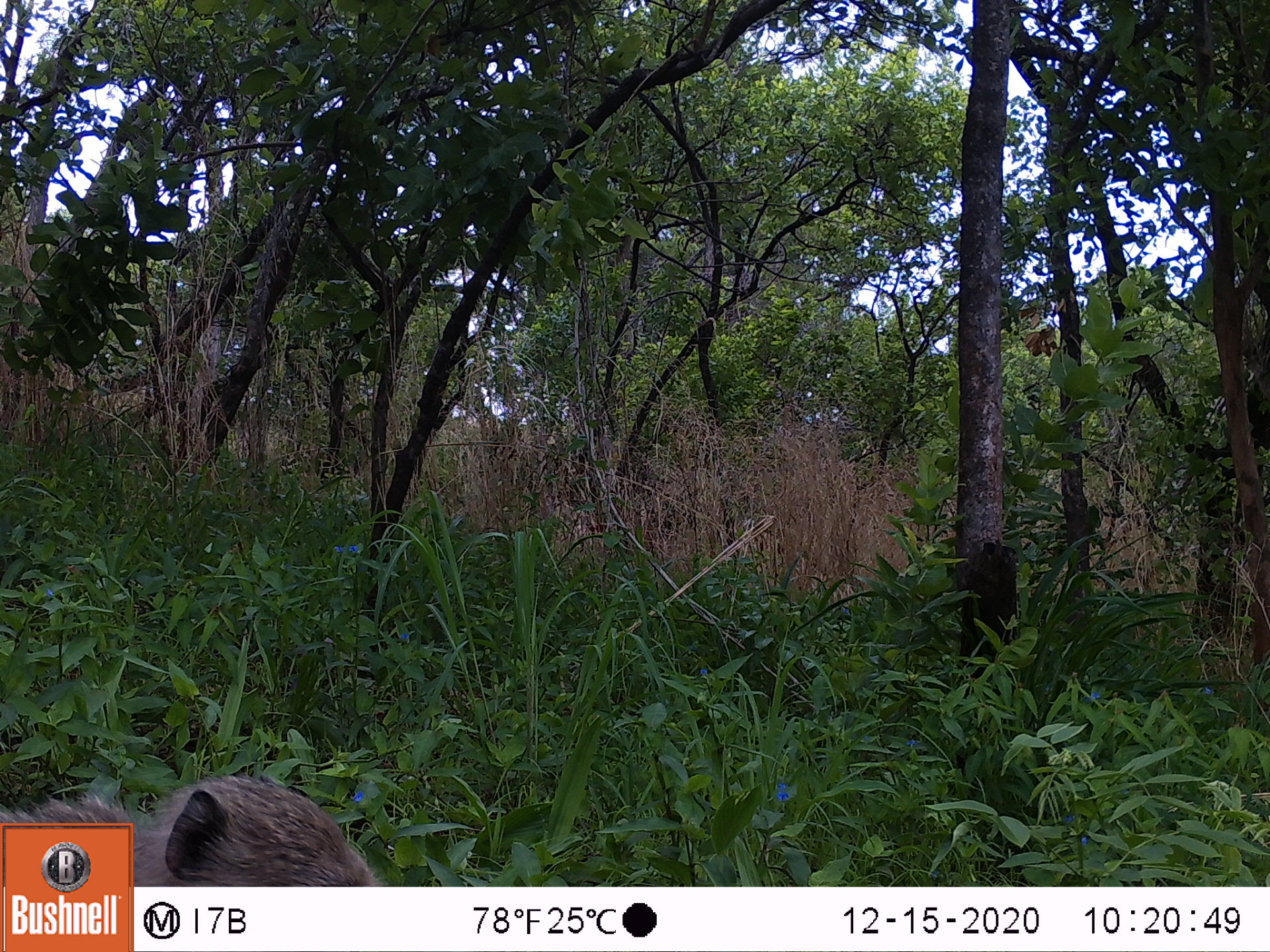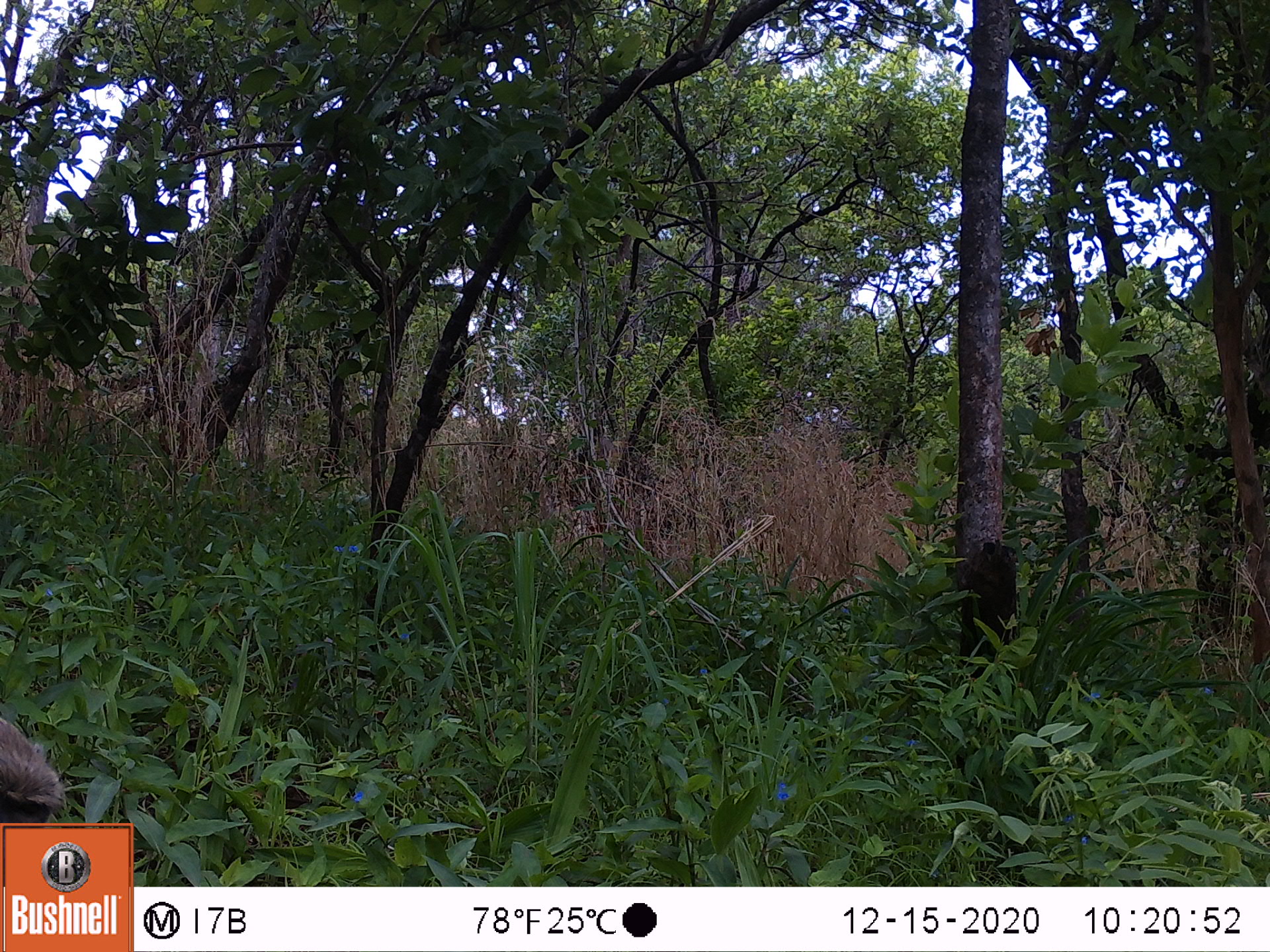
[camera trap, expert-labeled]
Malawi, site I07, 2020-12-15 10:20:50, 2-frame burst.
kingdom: Animalia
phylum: Chordata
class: Mammalia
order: Artiodactyla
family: Suidae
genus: Potamochoerus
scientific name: Potamochoerus larvatus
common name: bushpig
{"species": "bushpig (Potamochoerus larvatus)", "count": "1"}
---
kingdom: Animalia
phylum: Chordata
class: Mammalia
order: Primates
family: Cercopithecidae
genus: Papio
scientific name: Papio cynocephalus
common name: yellow baboon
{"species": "yellow baboon (Papio cynocephalus)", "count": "1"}